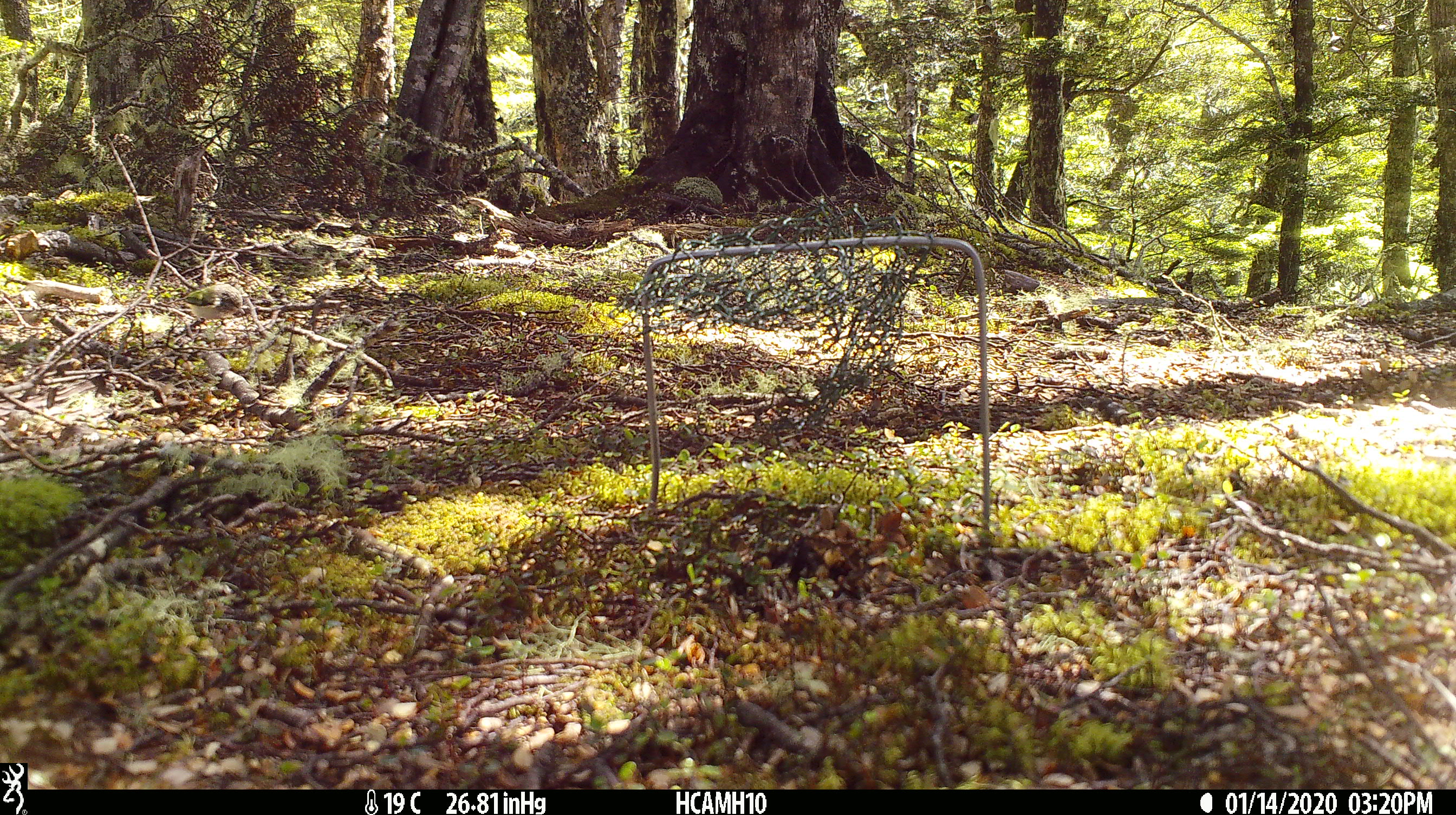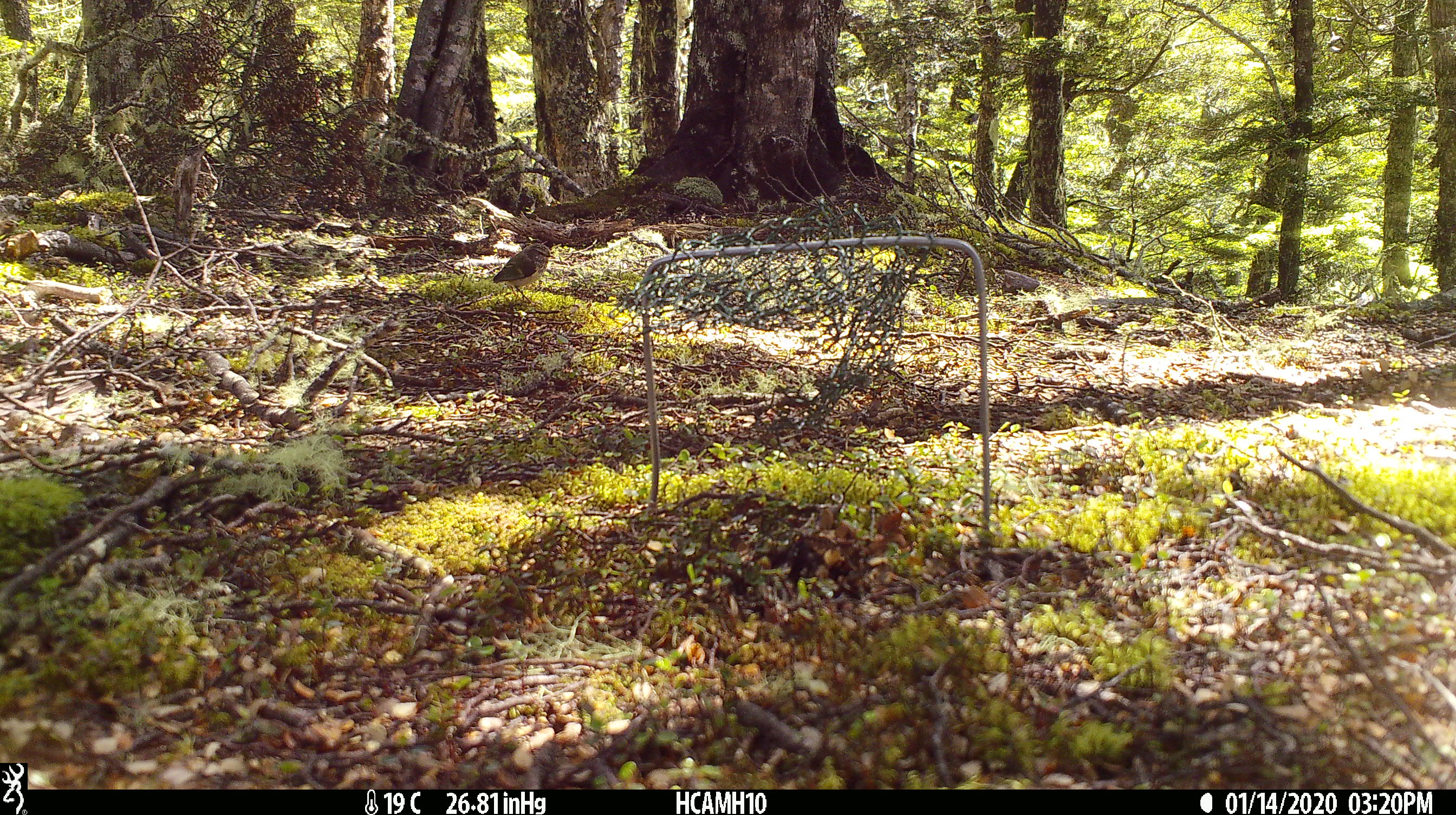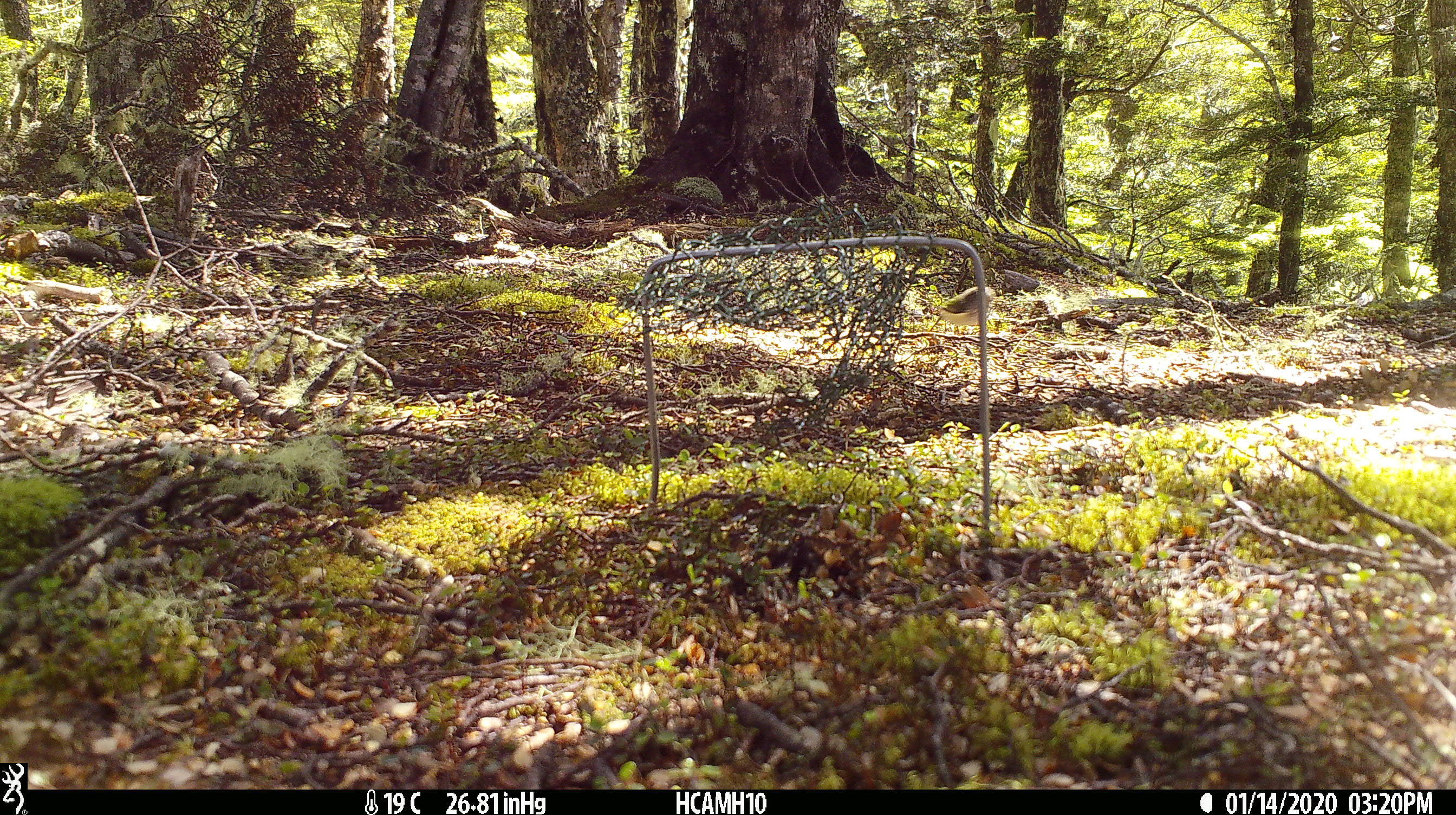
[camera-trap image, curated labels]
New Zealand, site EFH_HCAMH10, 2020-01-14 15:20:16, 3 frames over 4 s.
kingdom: Animalia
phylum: Chordata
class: Aves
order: Passeriformes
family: Acanthisittidae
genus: Acanthisitta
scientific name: Acanthisitta chloris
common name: rifleman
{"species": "rifleman (Acanthisitta chloris)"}